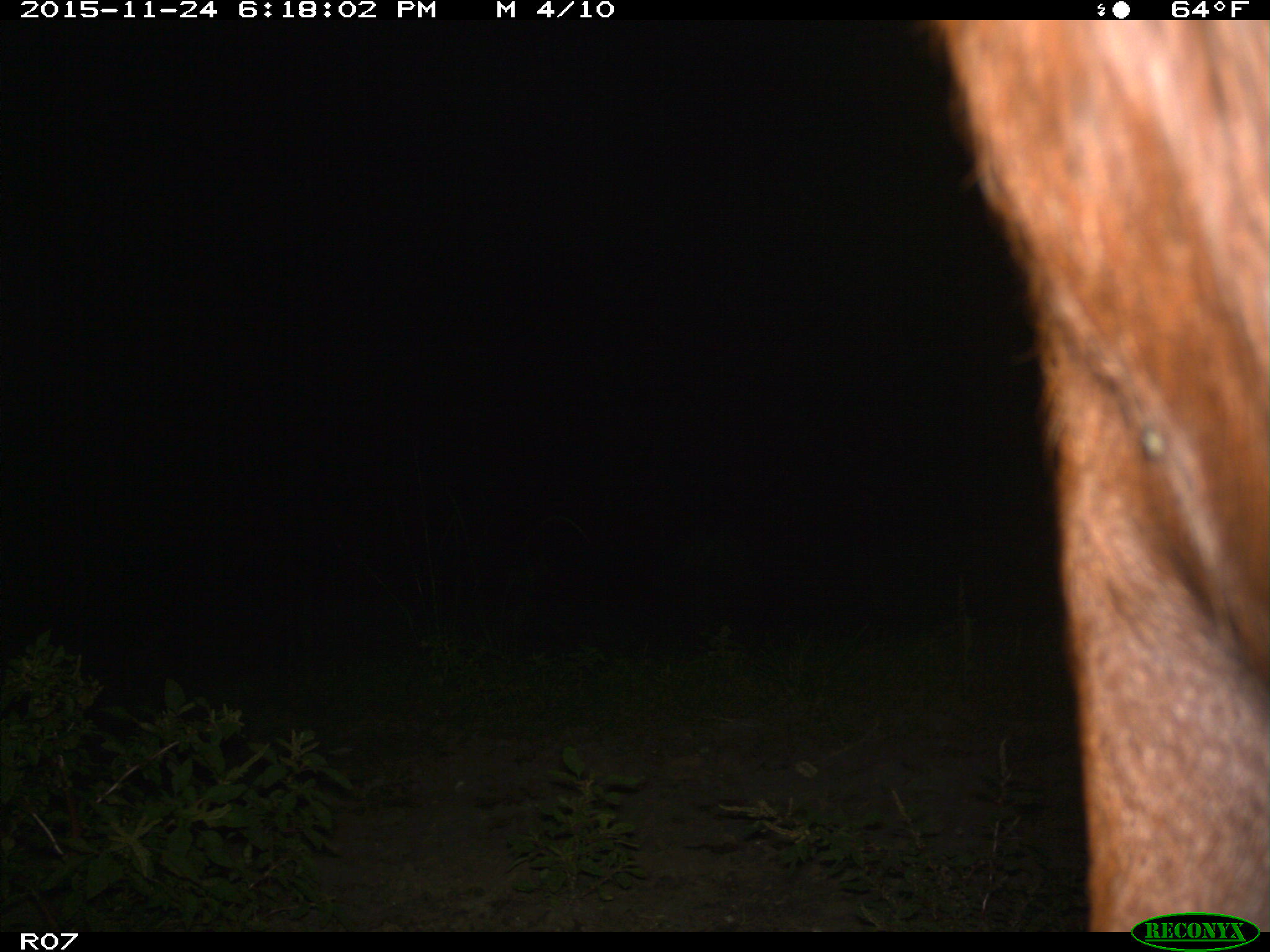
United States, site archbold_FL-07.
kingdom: Animalia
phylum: Chordata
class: Mammalia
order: Artiodactyla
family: Bovidae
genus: Bos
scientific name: Bos taurus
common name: domestic cow